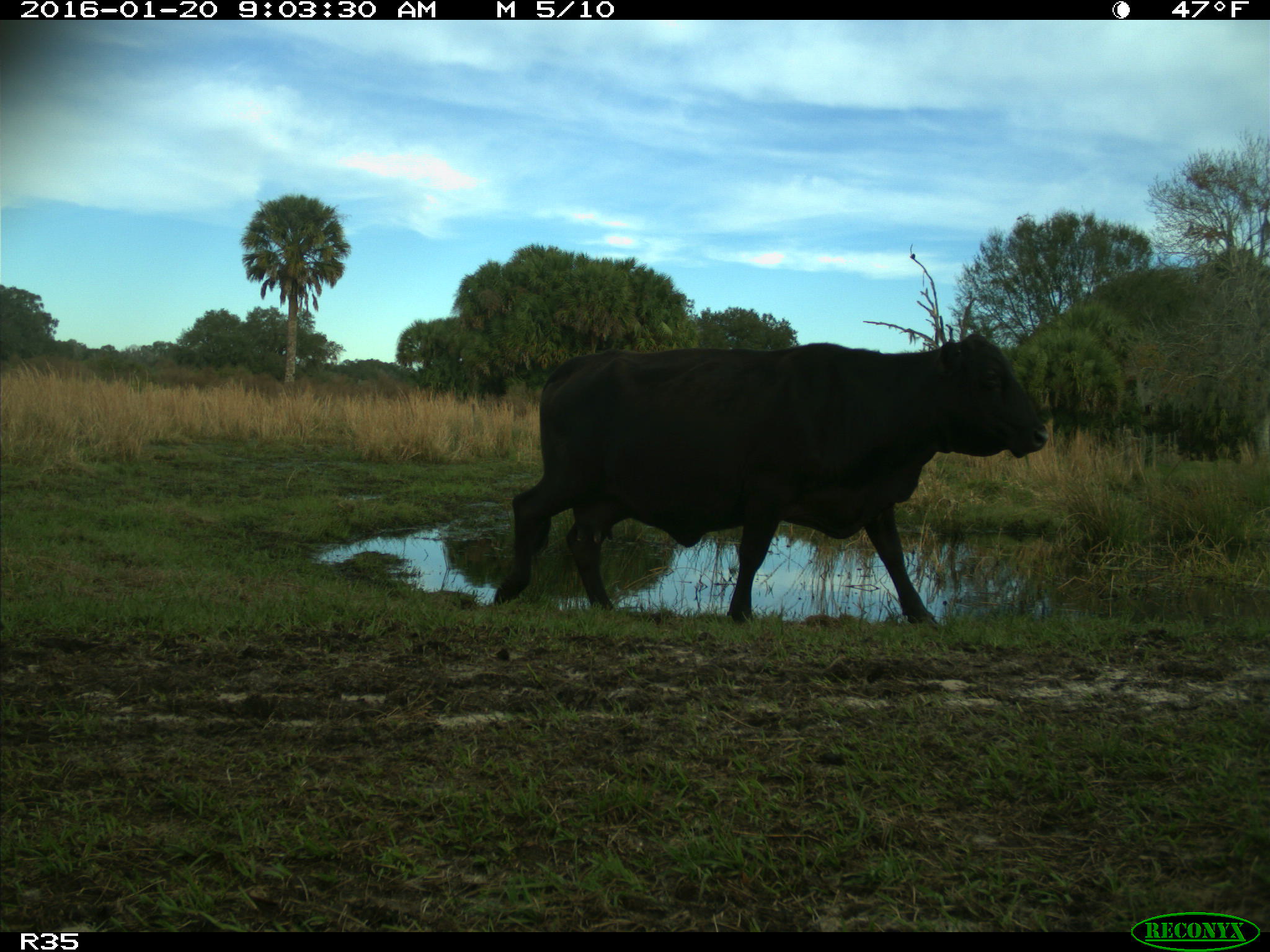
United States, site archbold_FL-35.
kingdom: Animalia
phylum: Chordata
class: Mammalia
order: Artiodactyla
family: Bovidae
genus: Bos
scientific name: Bos taurus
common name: domestic cow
Bos taurus (domestic cow).